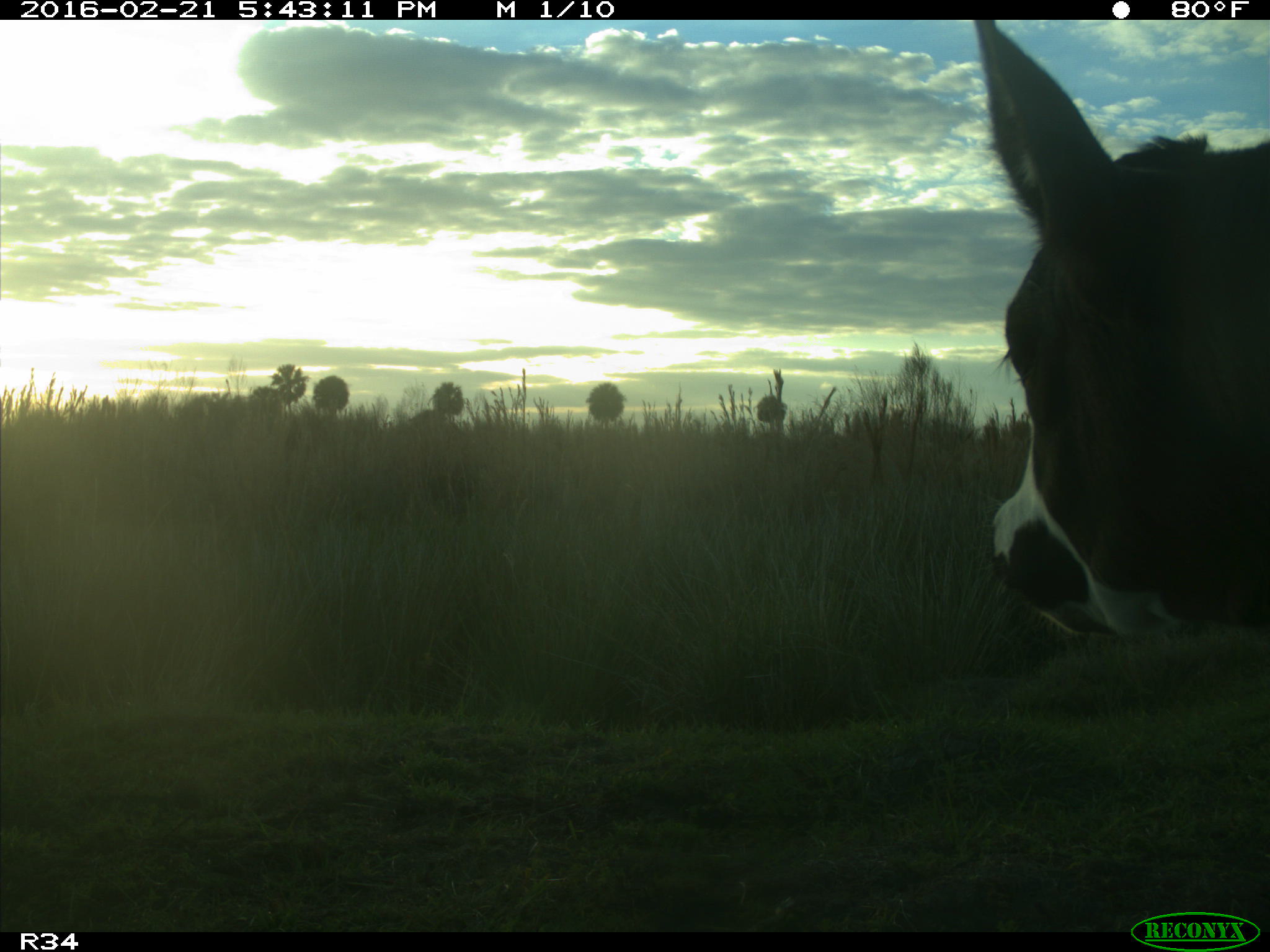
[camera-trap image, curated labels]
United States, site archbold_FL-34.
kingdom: Animalia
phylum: Chordata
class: Mammalia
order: Artiodactyla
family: Bovidae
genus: Bos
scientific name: Bos taurus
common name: domestic cow